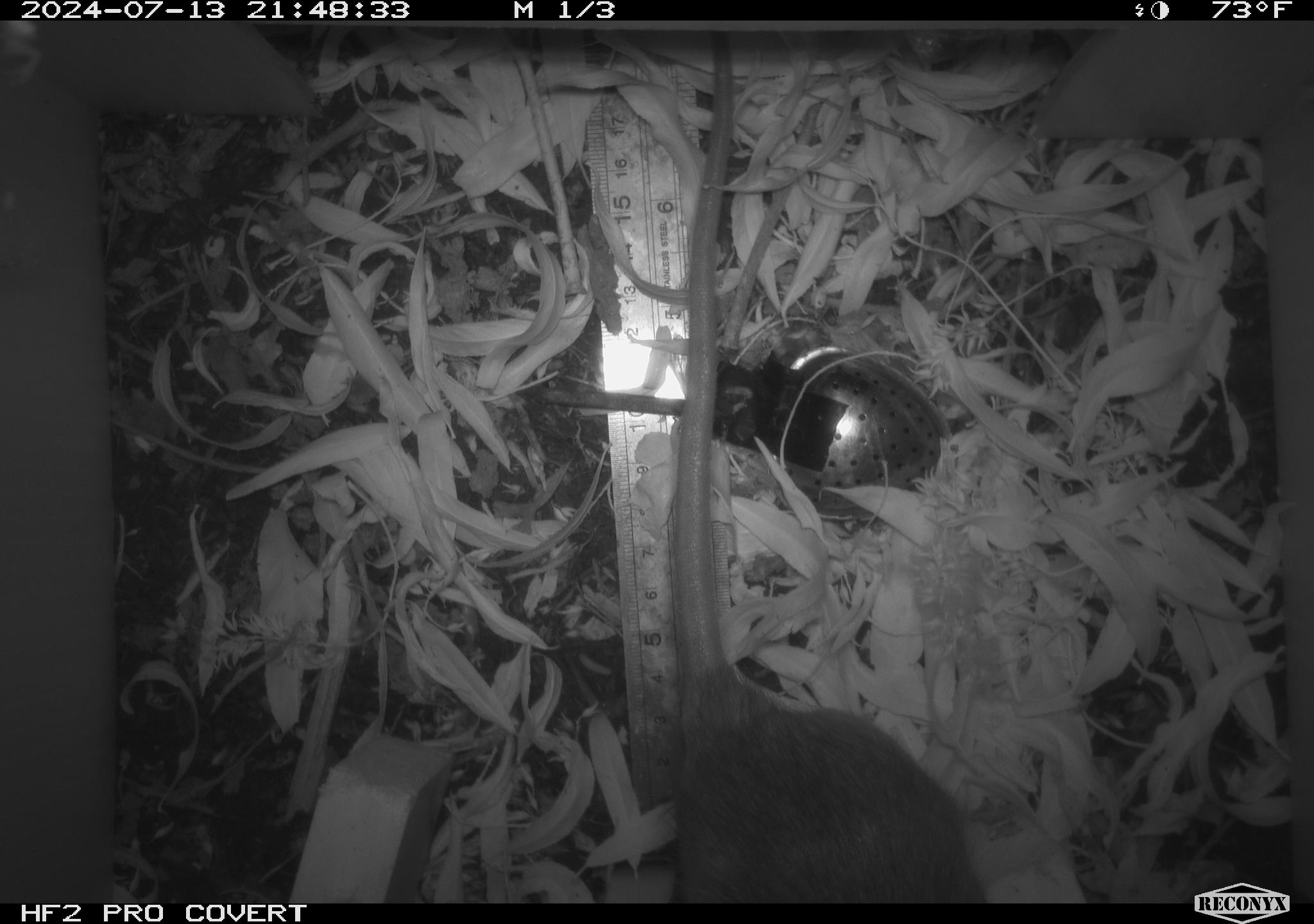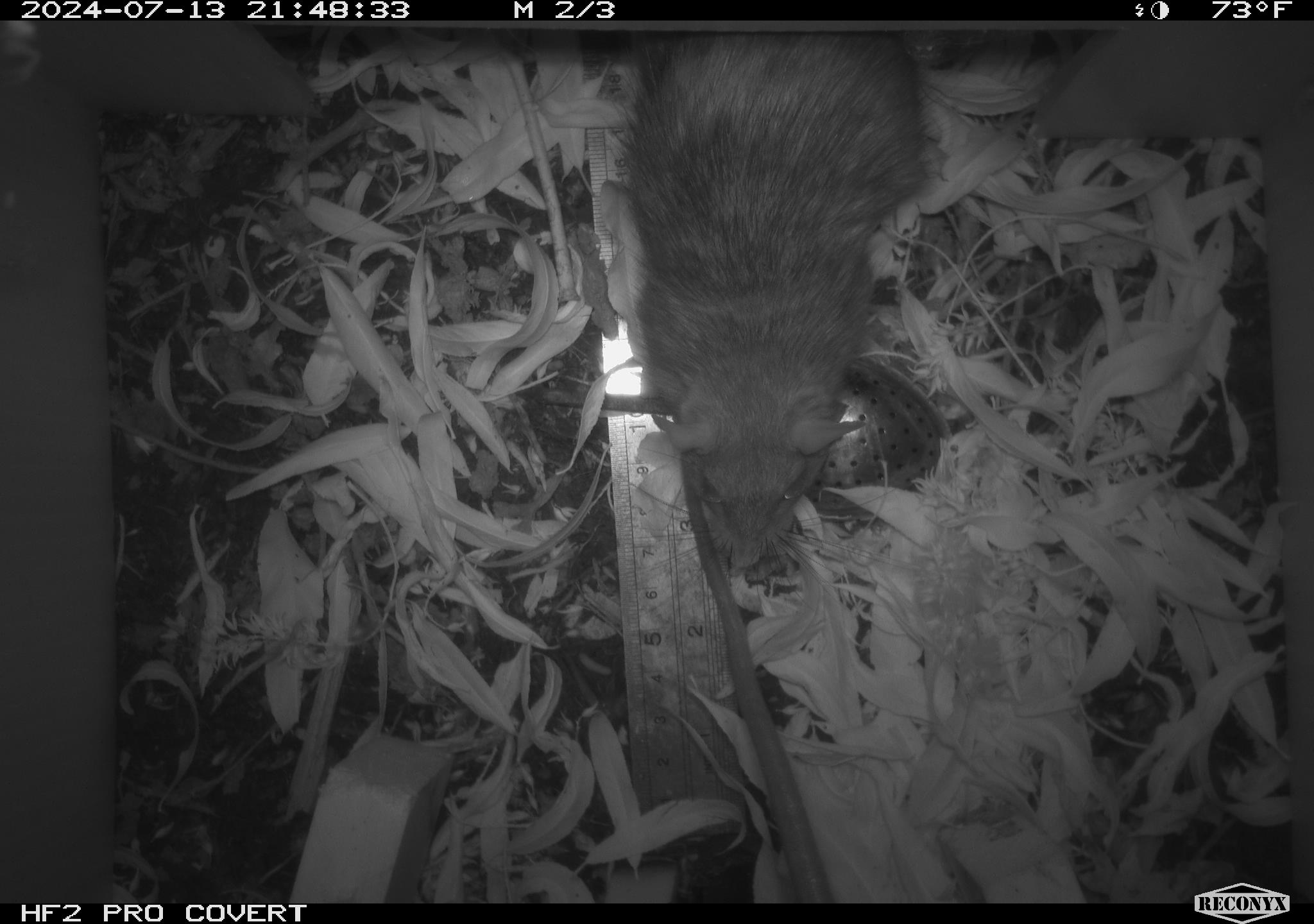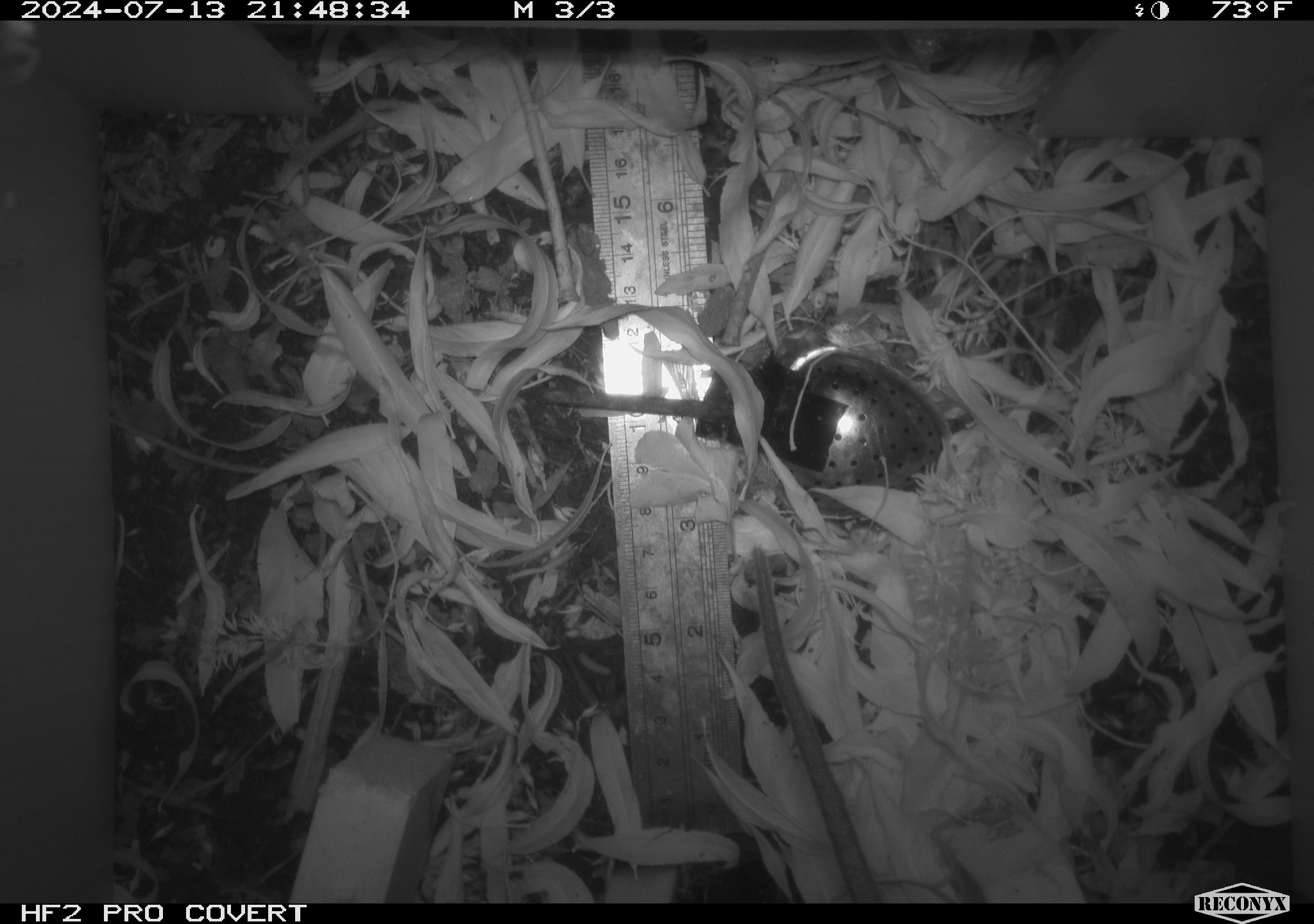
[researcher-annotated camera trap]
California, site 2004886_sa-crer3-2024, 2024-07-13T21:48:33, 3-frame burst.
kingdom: Animalia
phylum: Chordata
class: Mammalia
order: Rodentia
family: Muridae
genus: Rattus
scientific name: Rattus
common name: rat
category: rattus species